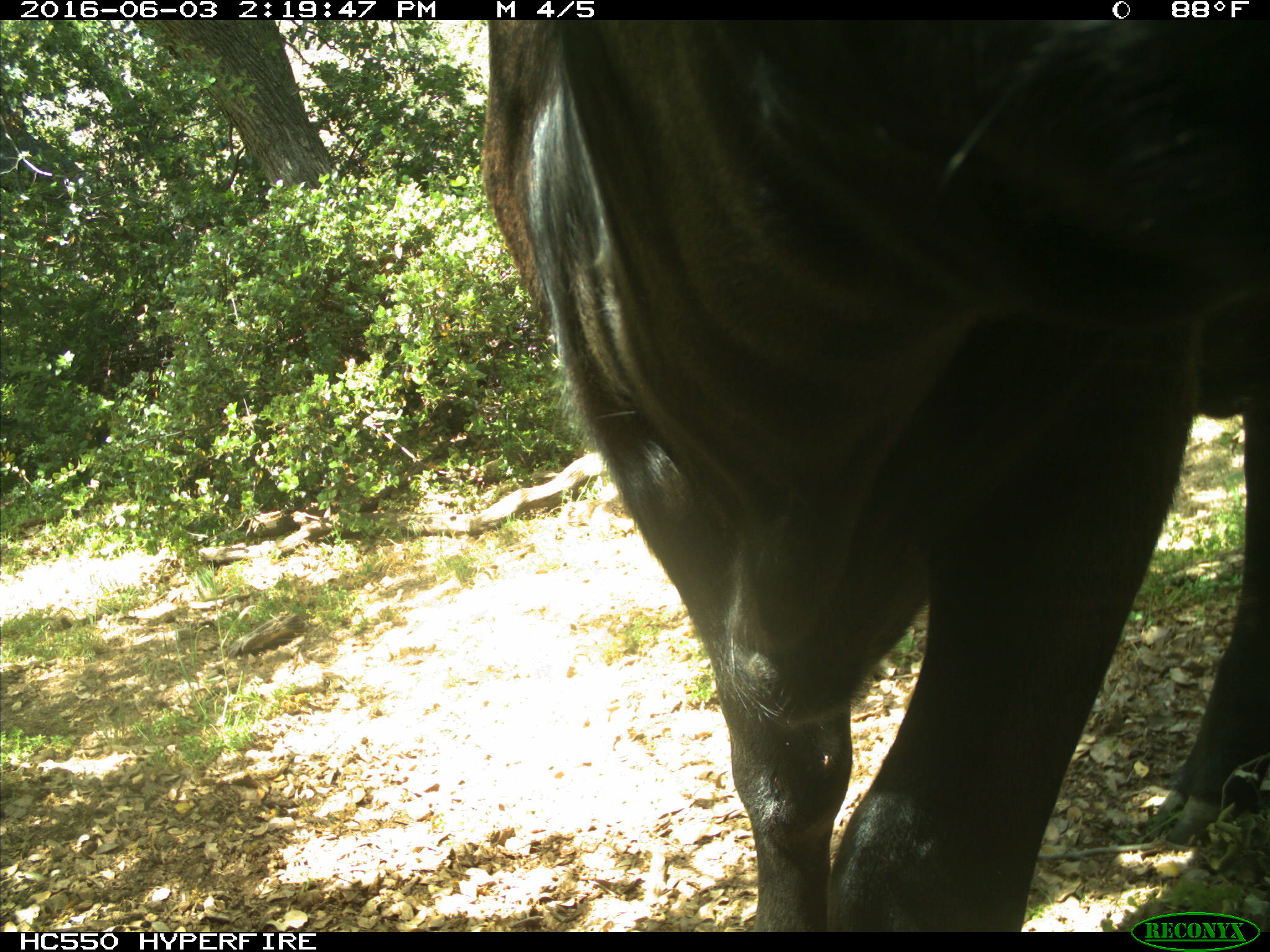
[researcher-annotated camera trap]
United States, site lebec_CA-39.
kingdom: Animalia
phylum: Chordata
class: Mammalia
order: Artiodactyla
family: Bovidae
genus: Bos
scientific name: Bos taurus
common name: domestic cow